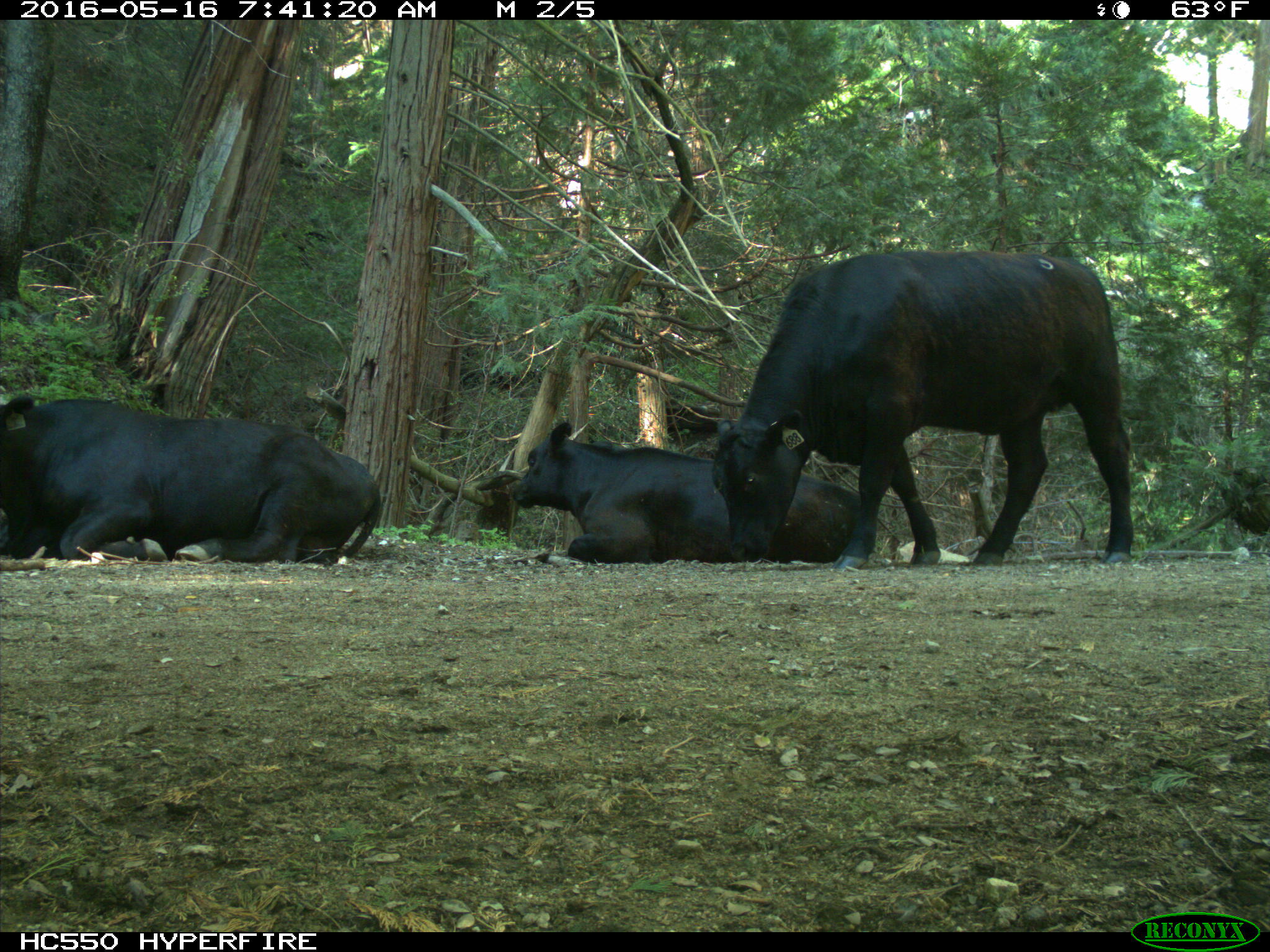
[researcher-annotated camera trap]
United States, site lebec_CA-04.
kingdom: Animalia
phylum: Chordata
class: Mammalia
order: Artiodactyla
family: Bovidae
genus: Bos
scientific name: Bos taurus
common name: domestic cow